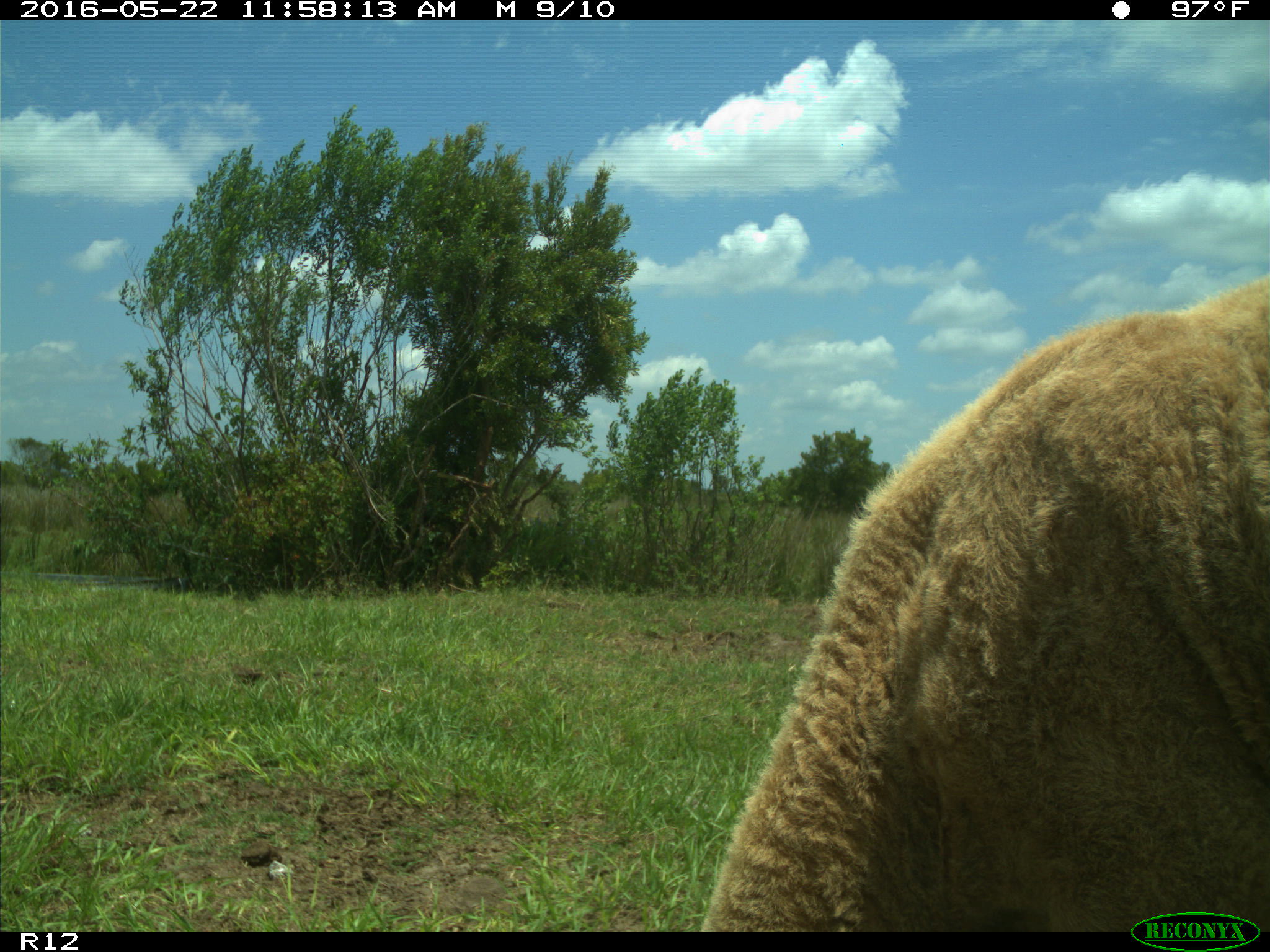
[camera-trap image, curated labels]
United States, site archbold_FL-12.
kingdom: Animalia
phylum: Chordata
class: Mammalia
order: Artiodactyla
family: Bovidae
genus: Bos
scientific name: Bos taurus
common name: domestic cow